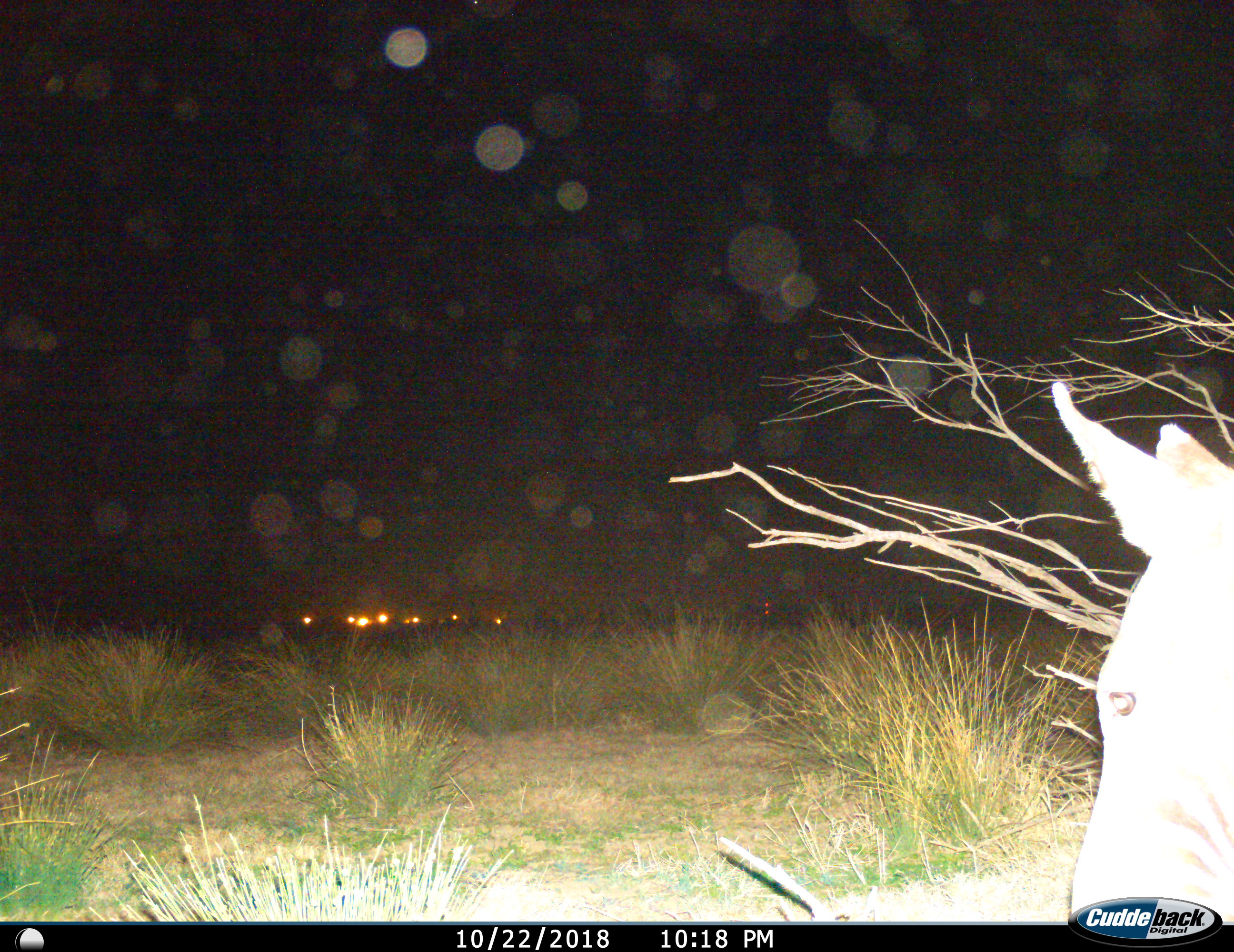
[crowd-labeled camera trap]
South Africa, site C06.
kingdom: Animalia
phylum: Chordata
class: Mammalia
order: Perissodactyla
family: Equidae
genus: Equus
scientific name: Equus zebra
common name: mountain zebra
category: zebramountain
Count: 1.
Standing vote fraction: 62%.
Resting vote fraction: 12%.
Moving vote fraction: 12%.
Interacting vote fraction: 0%.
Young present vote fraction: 0%.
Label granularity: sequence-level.